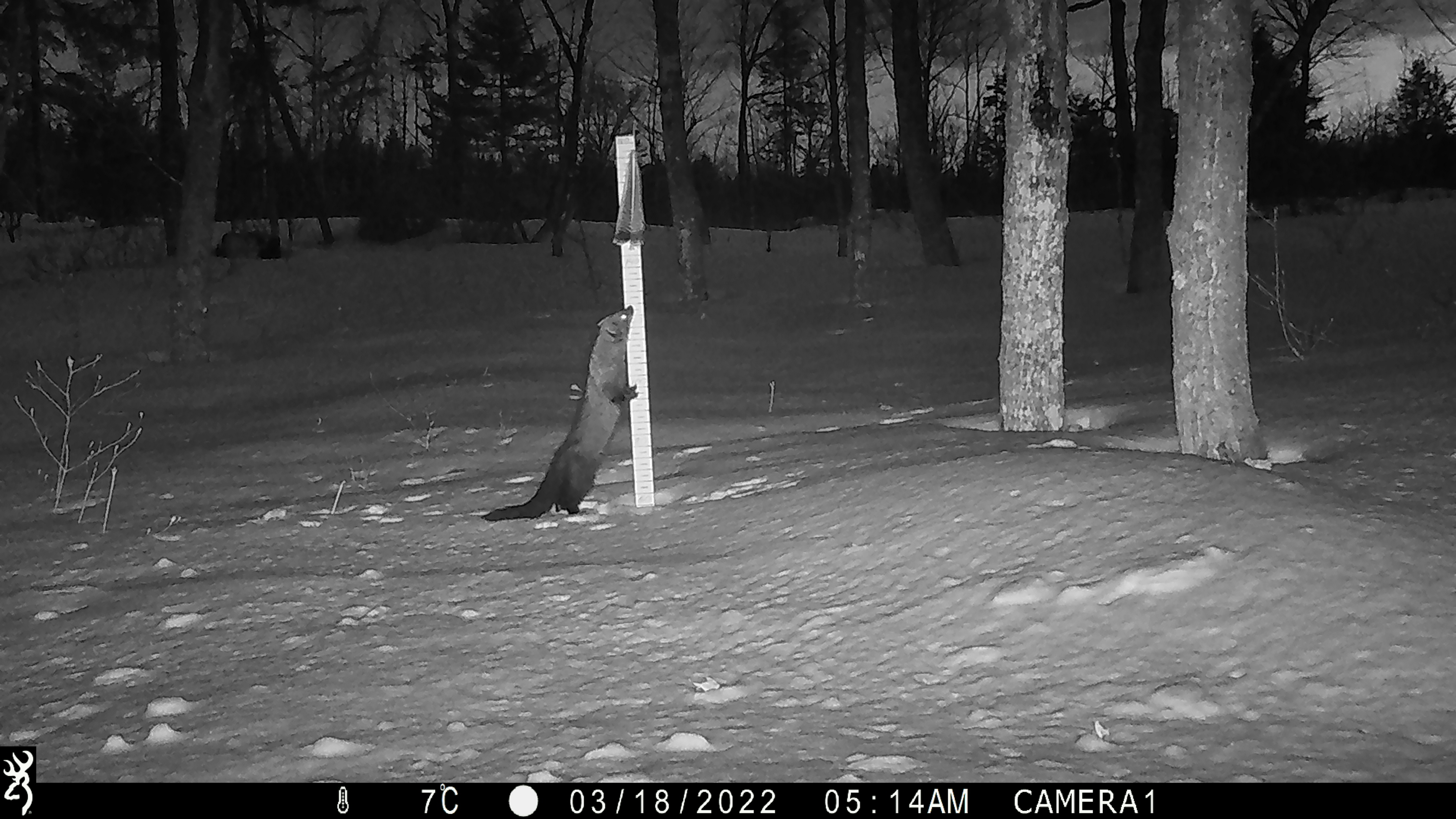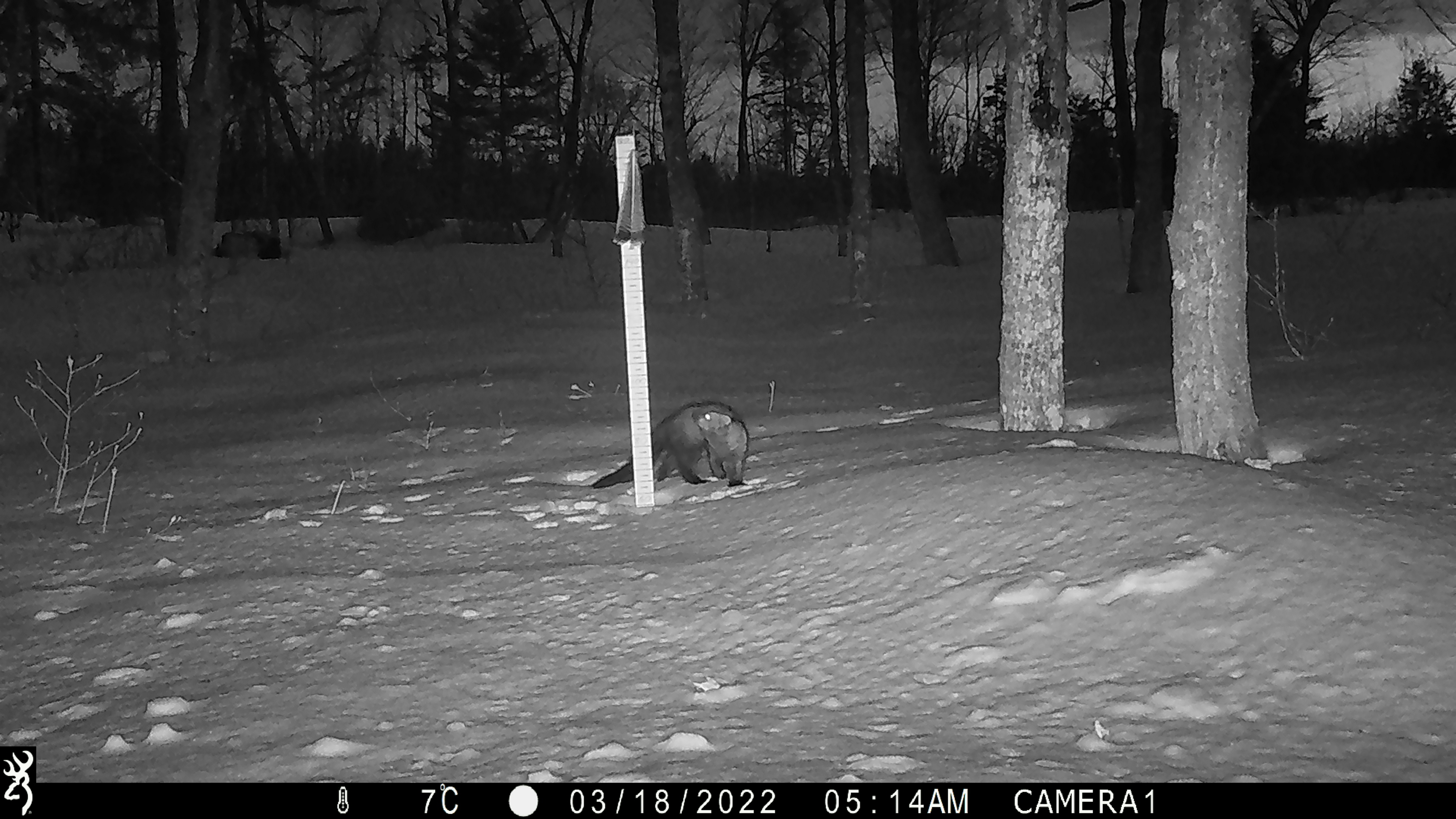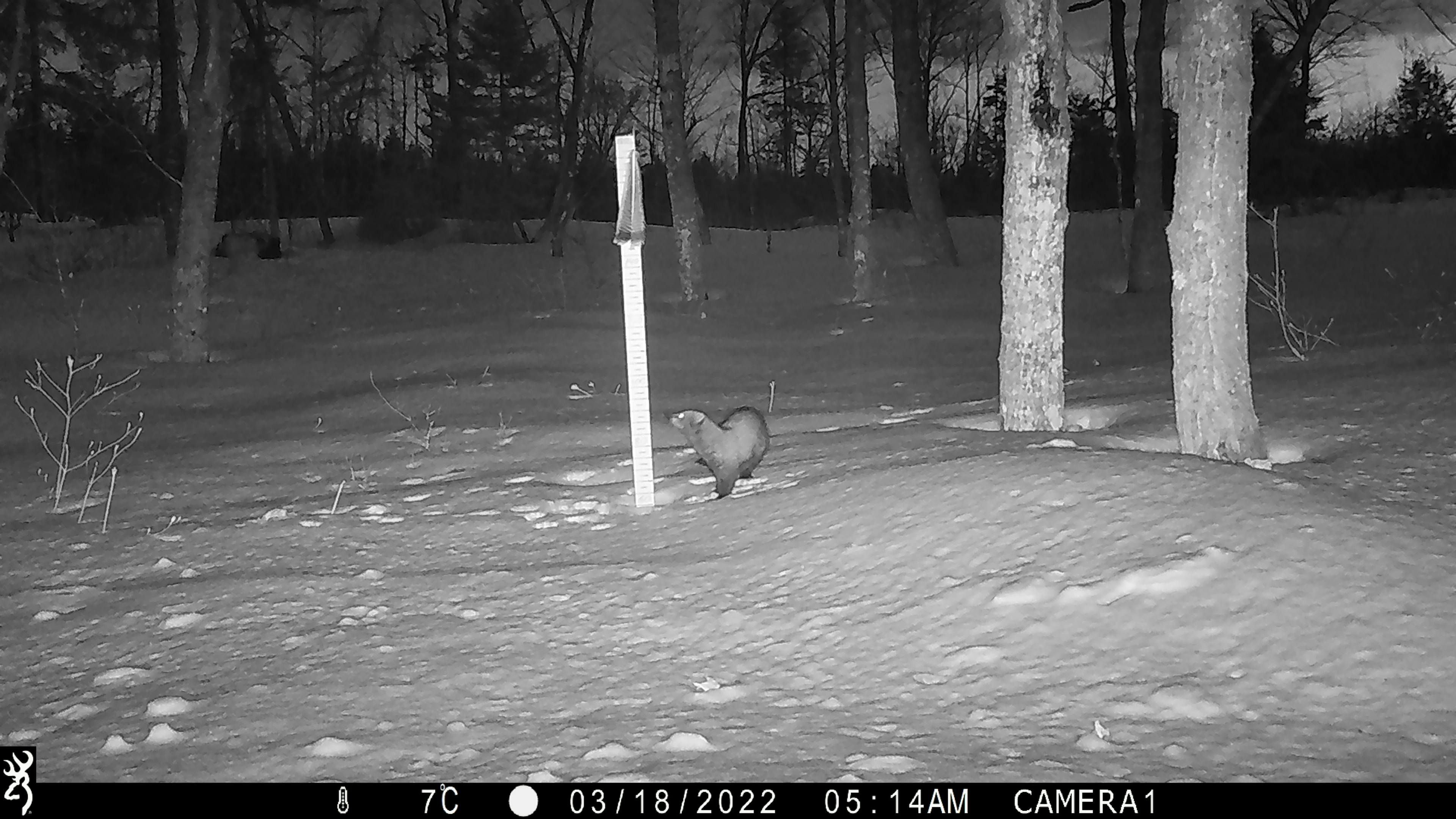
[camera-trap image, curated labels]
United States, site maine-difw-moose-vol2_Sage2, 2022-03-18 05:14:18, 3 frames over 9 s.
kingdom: Animalia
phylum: Chordata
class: Mammalia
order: Carnivora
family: Mustelidae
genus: Pekania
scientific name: Pekania pennanti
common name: fisher